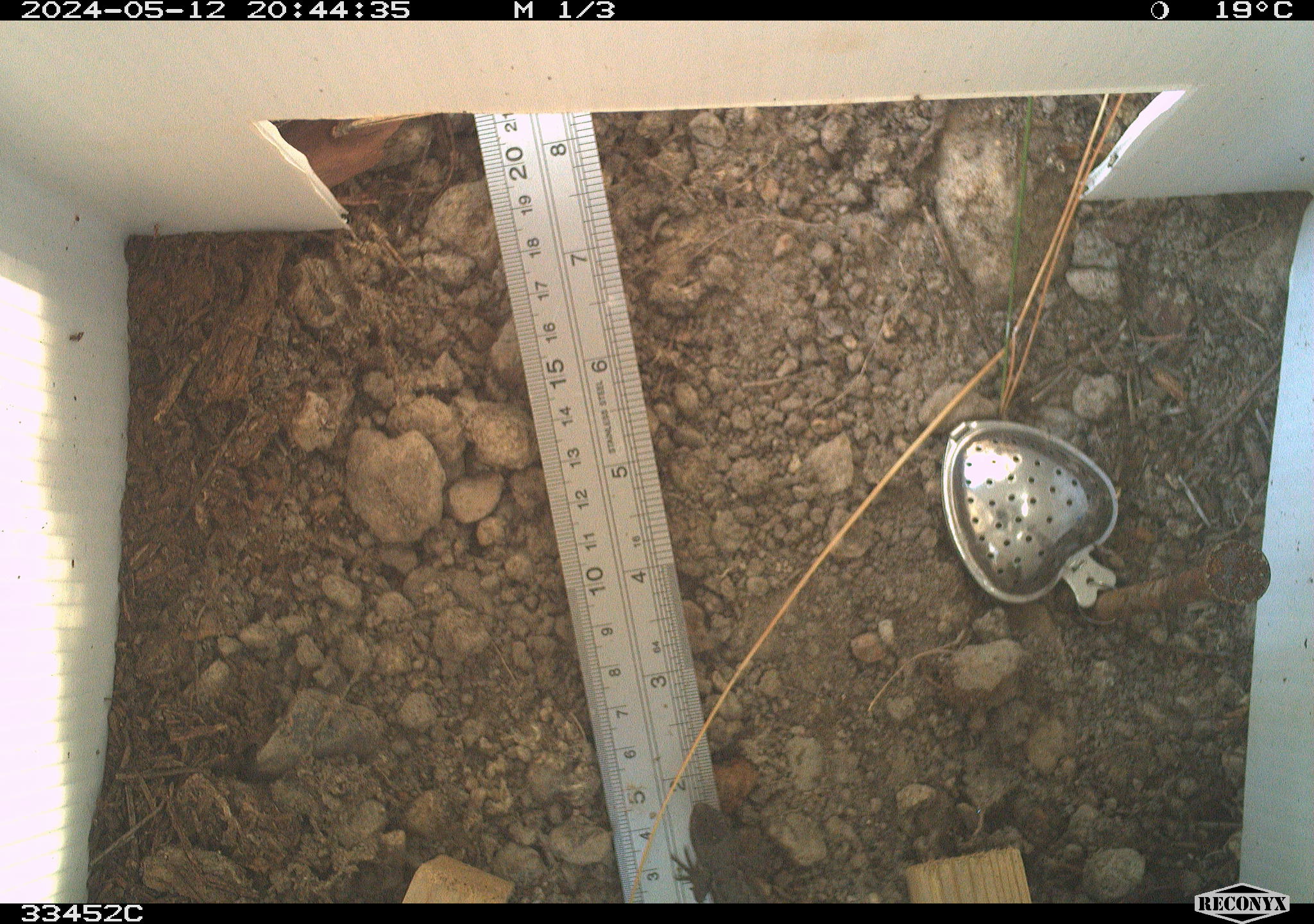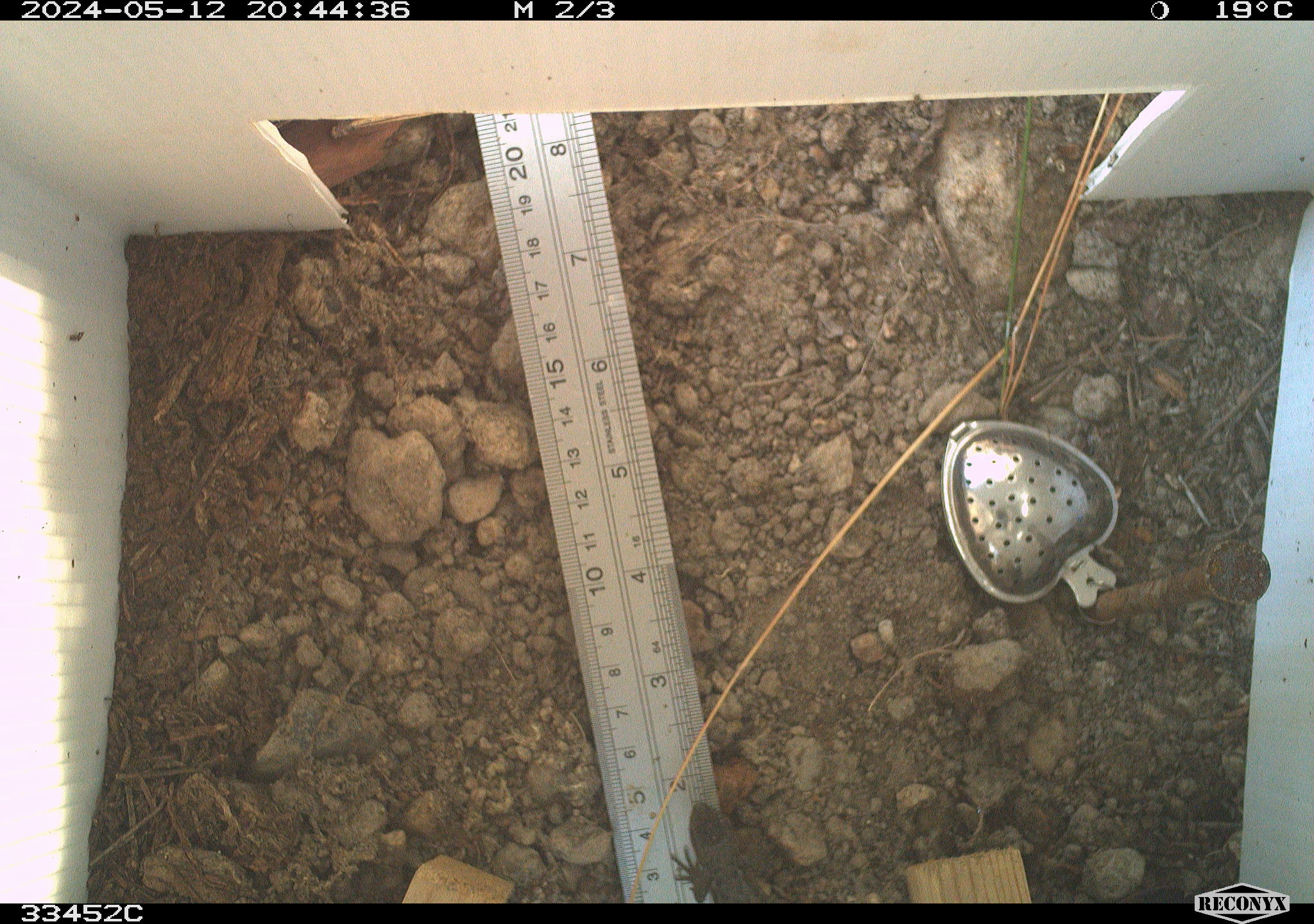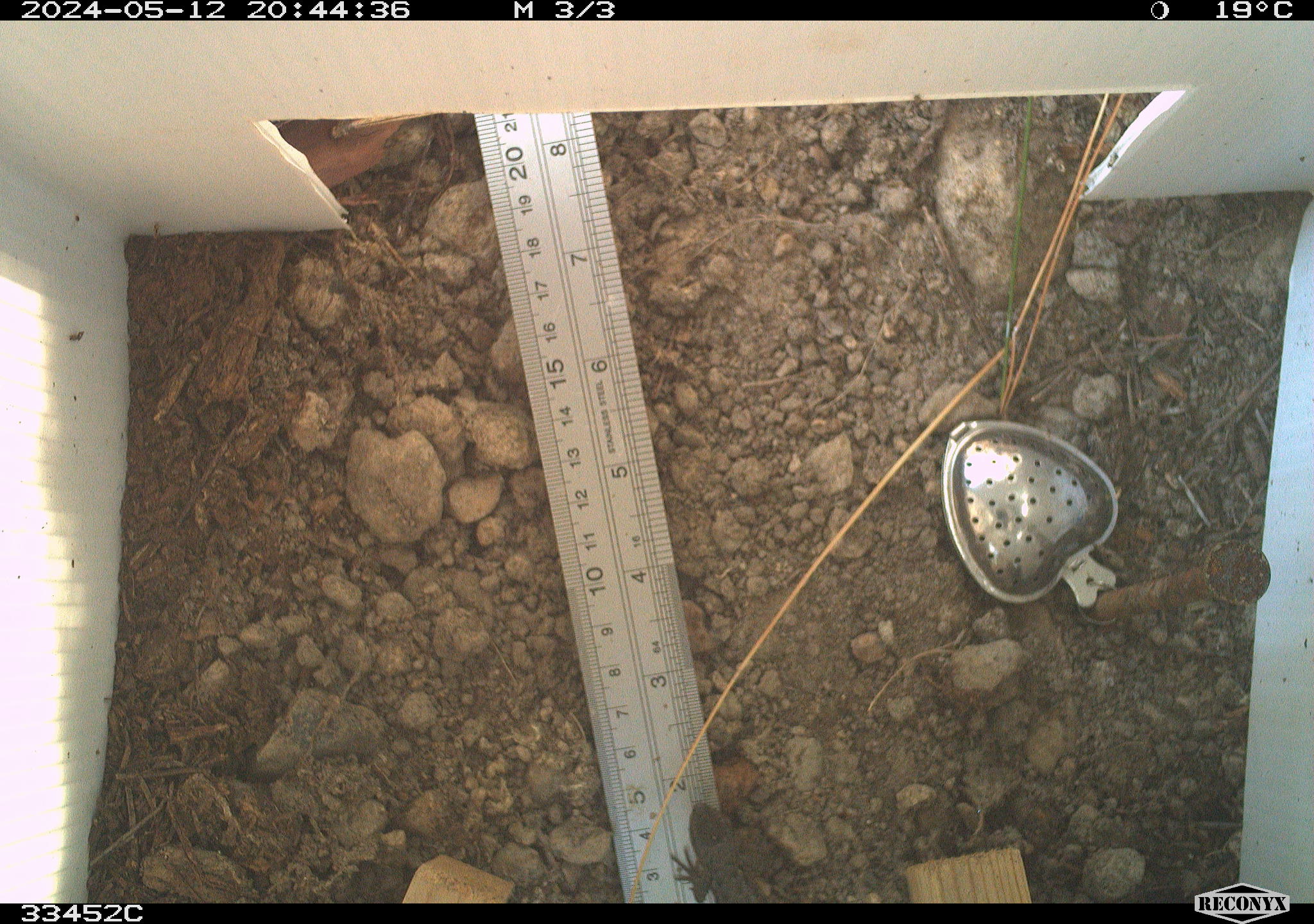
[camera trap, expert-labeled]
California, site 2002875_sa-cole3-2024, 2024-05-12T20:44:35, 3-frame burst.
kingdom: Animalia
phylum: Chordata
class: Reptilia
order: Squamata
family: Phrynosomatidae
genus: Sceloporus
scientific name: Sceloporus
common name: spiny lizards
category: sceloporus species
Sceloporus species (spiny lizards) (Sceloporus).